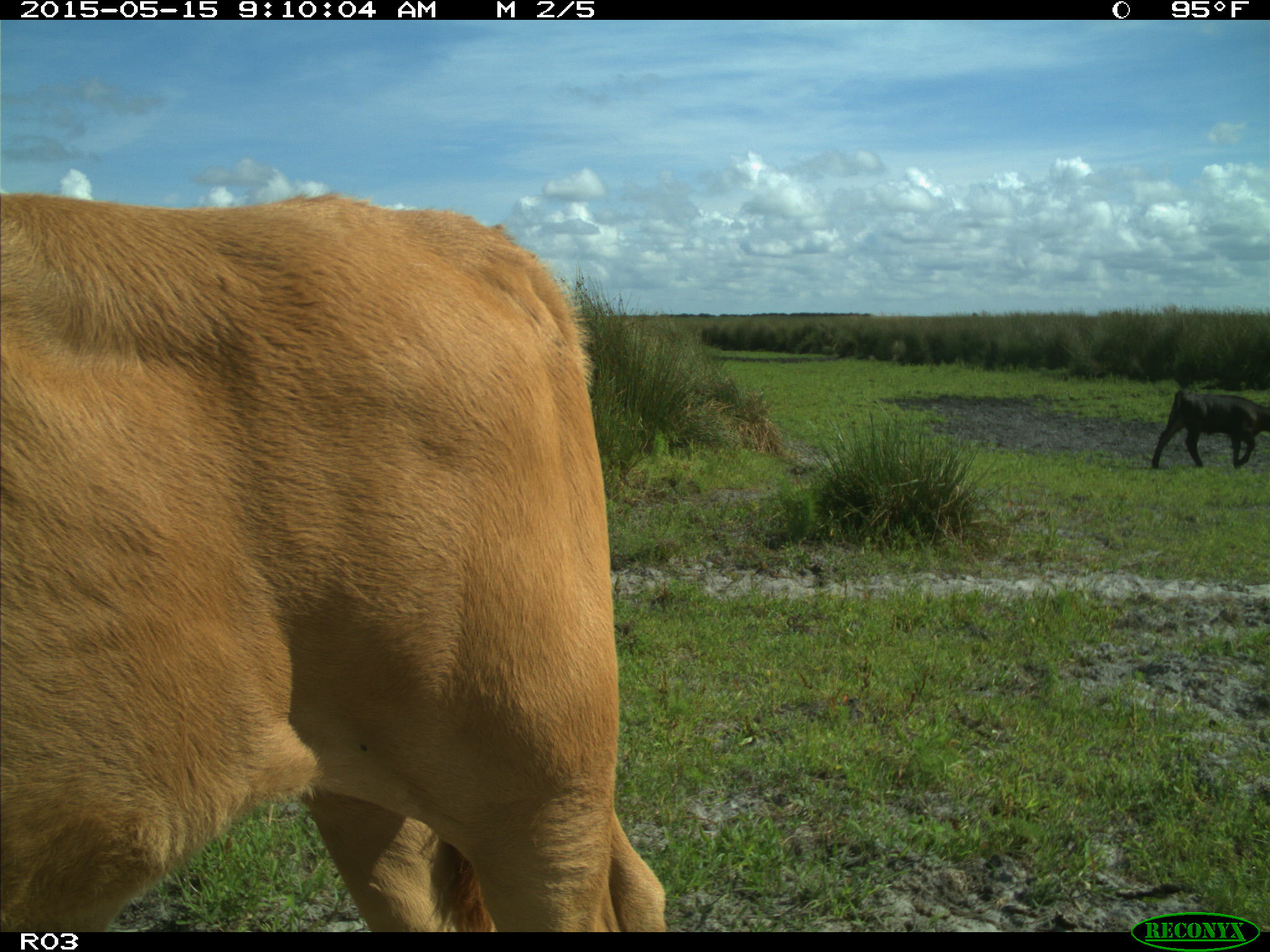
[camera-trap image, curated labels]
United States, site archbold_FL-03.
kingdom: Animalia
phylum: Chordata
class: Mammalia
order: Artiodactyla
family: Bovidae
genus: Bos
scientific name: Bos taurus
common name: domestic cow